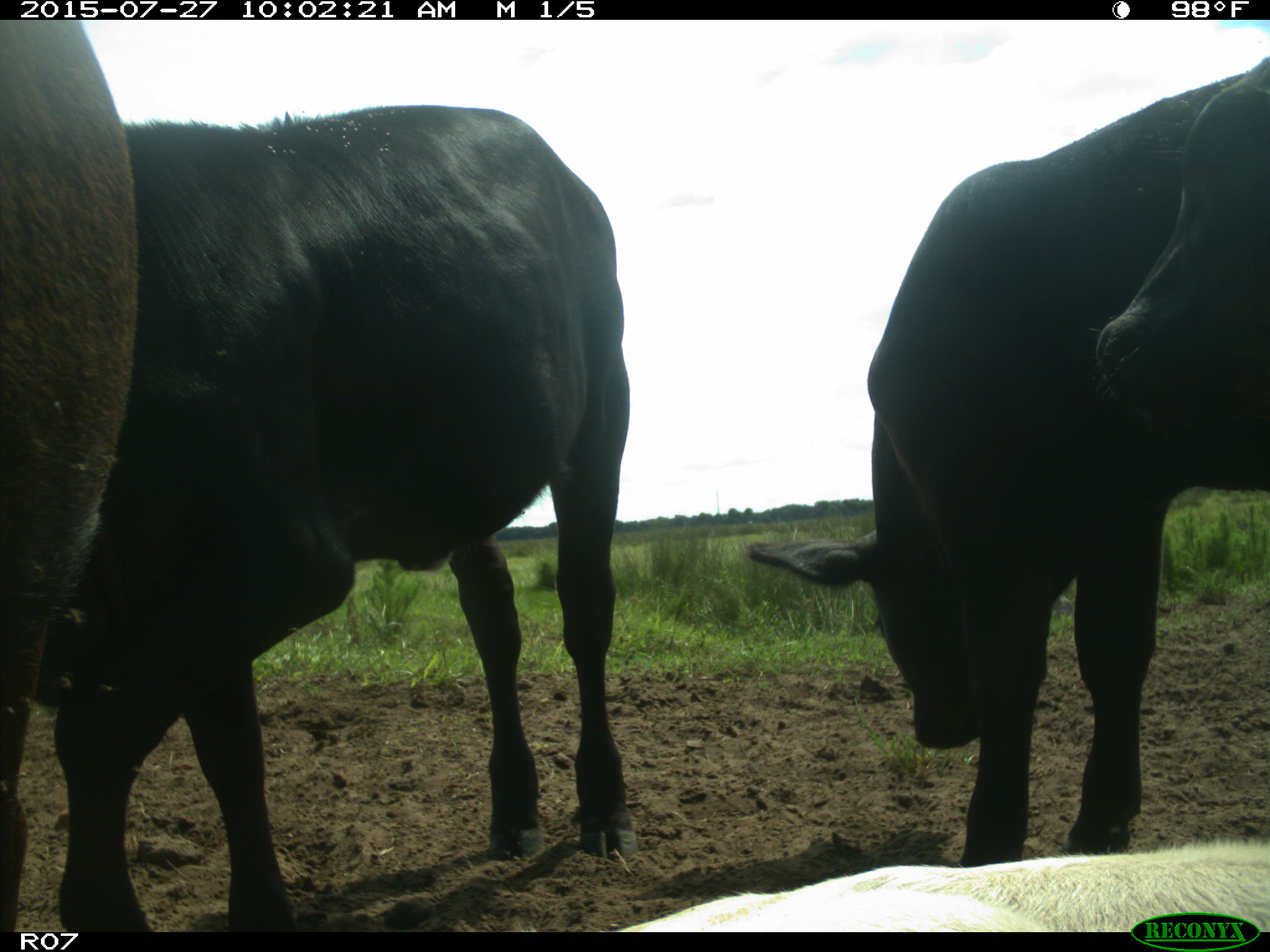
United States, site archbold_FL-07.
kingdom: Animalia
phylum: Chordata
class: Mammalia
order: Artiodactyla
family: Bovidae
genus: Bos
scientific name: Bos taurus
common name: domestic cow